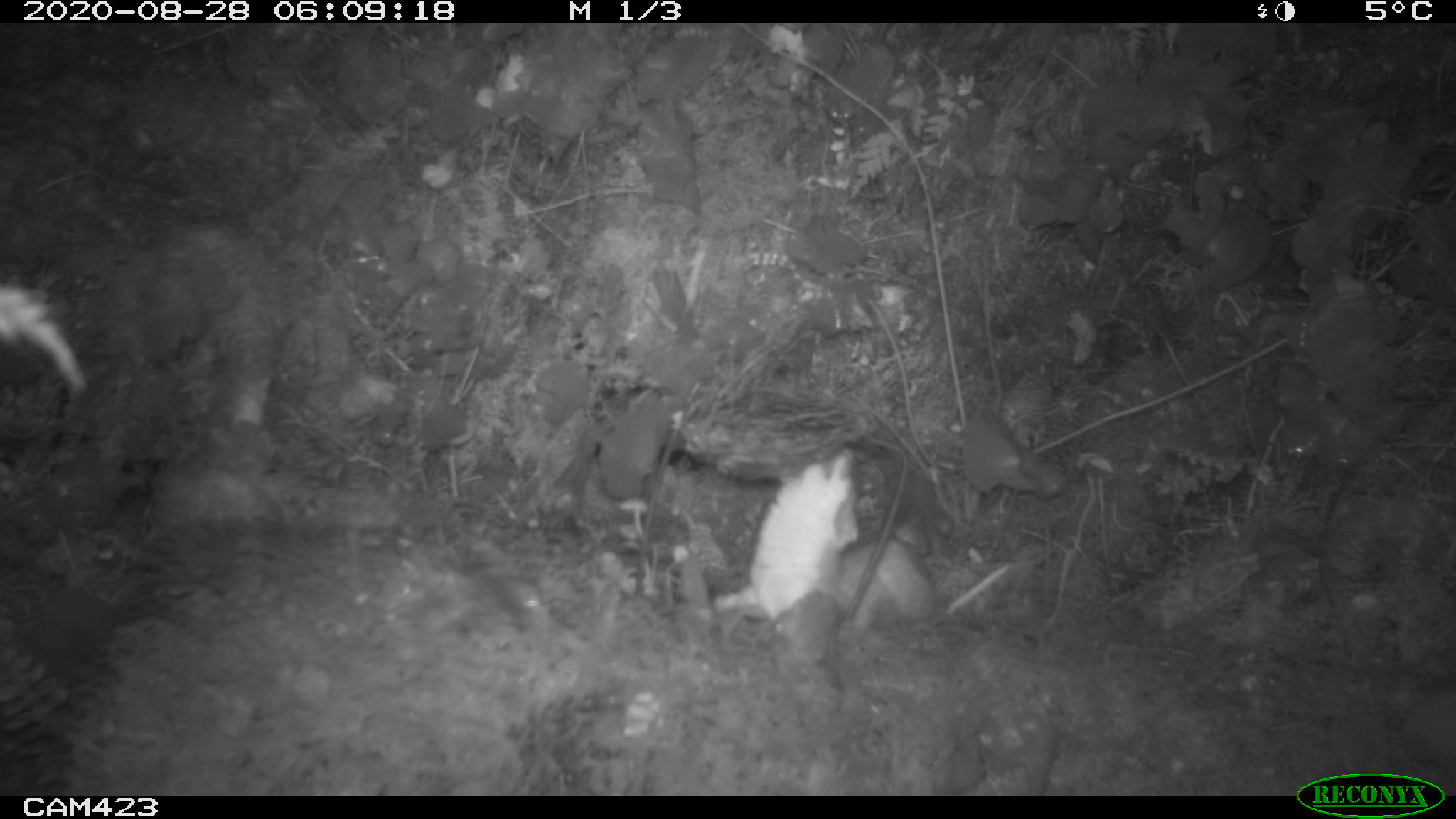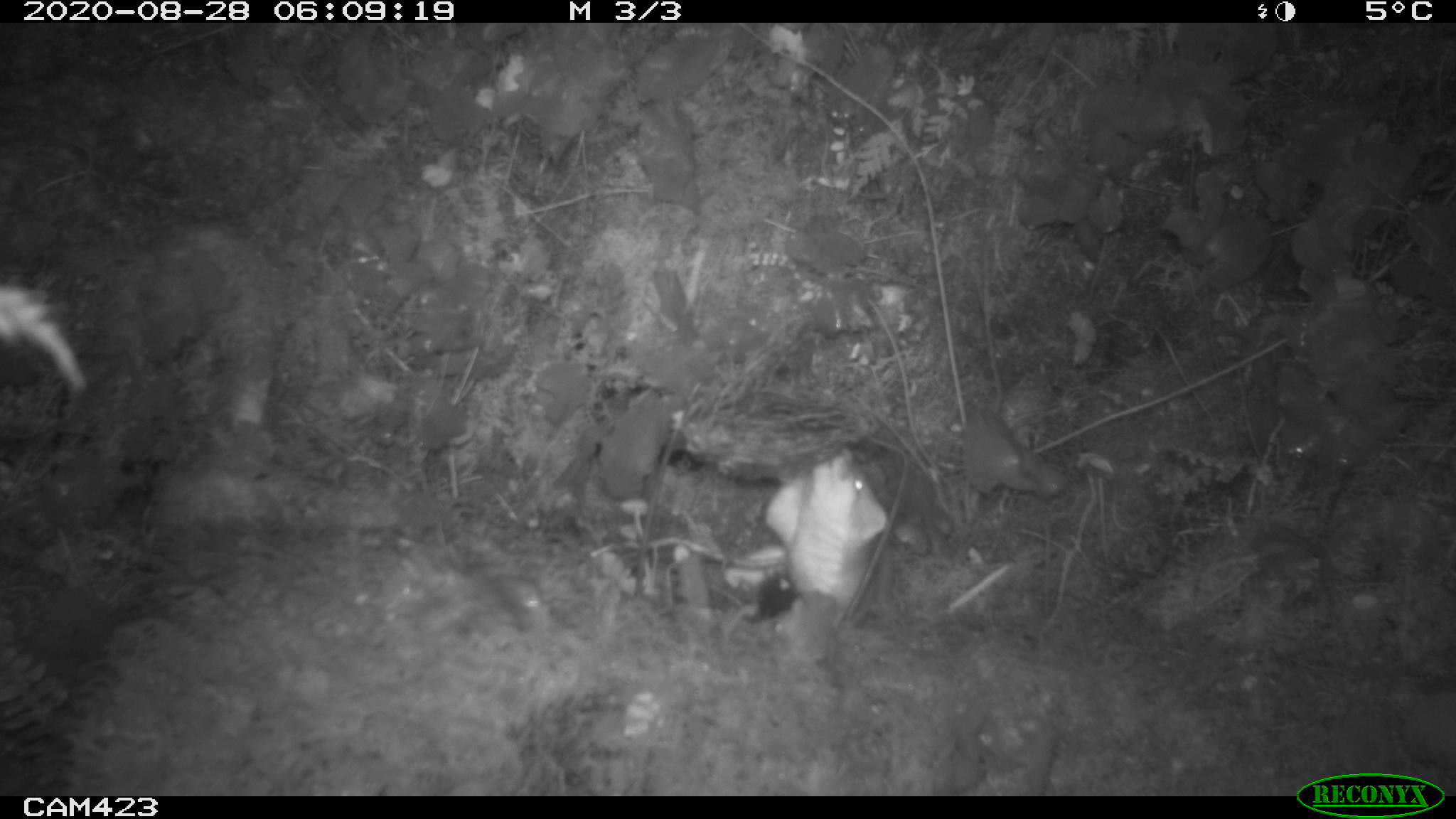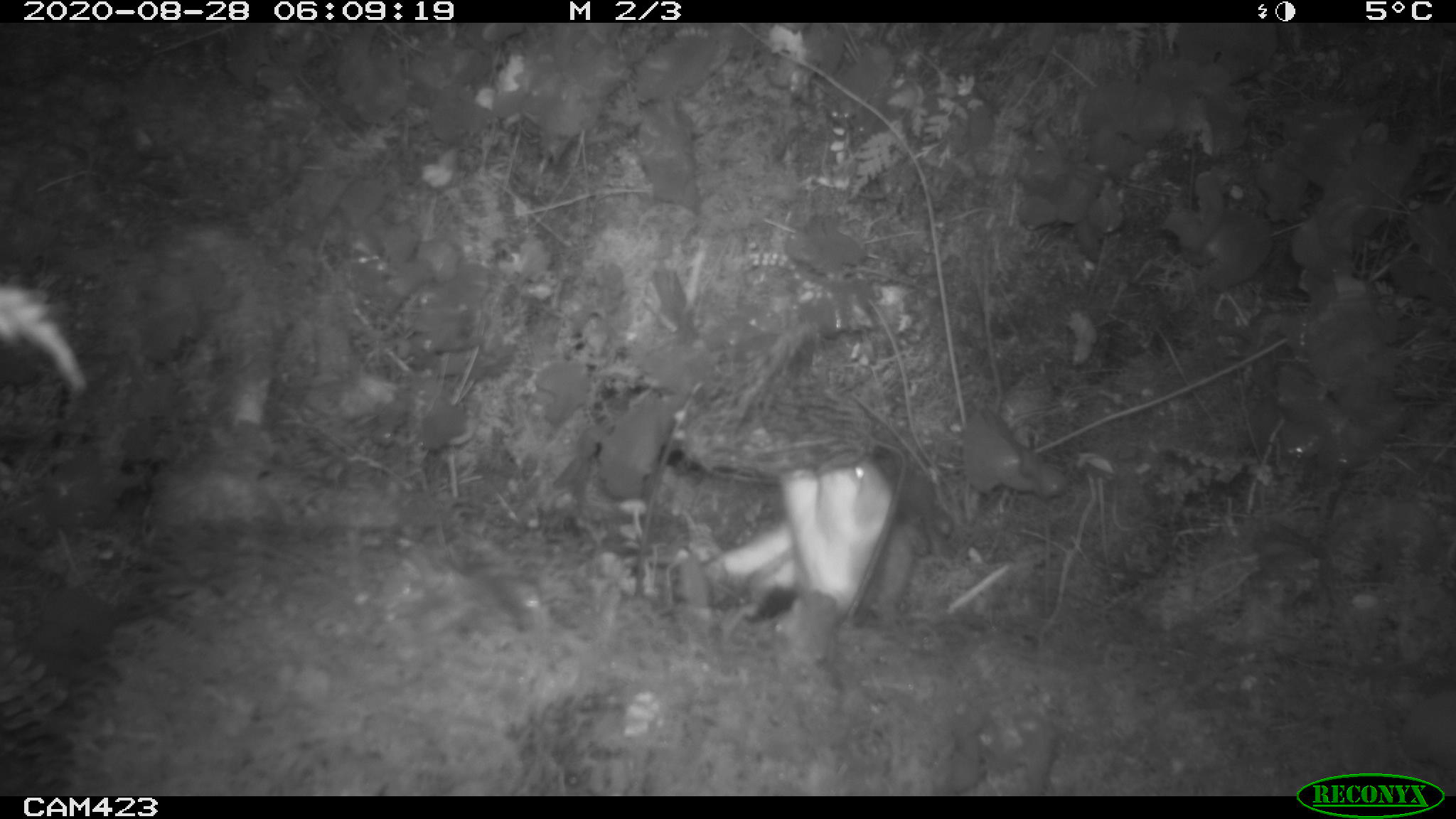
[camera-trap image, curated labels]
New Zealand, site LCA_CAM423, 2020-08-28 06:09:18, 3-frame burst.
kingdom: Animalia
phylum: Chordata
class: Mammalia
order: Carnivora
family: Mustelidae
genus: Mustela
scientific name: Mustela erminea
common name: stoat